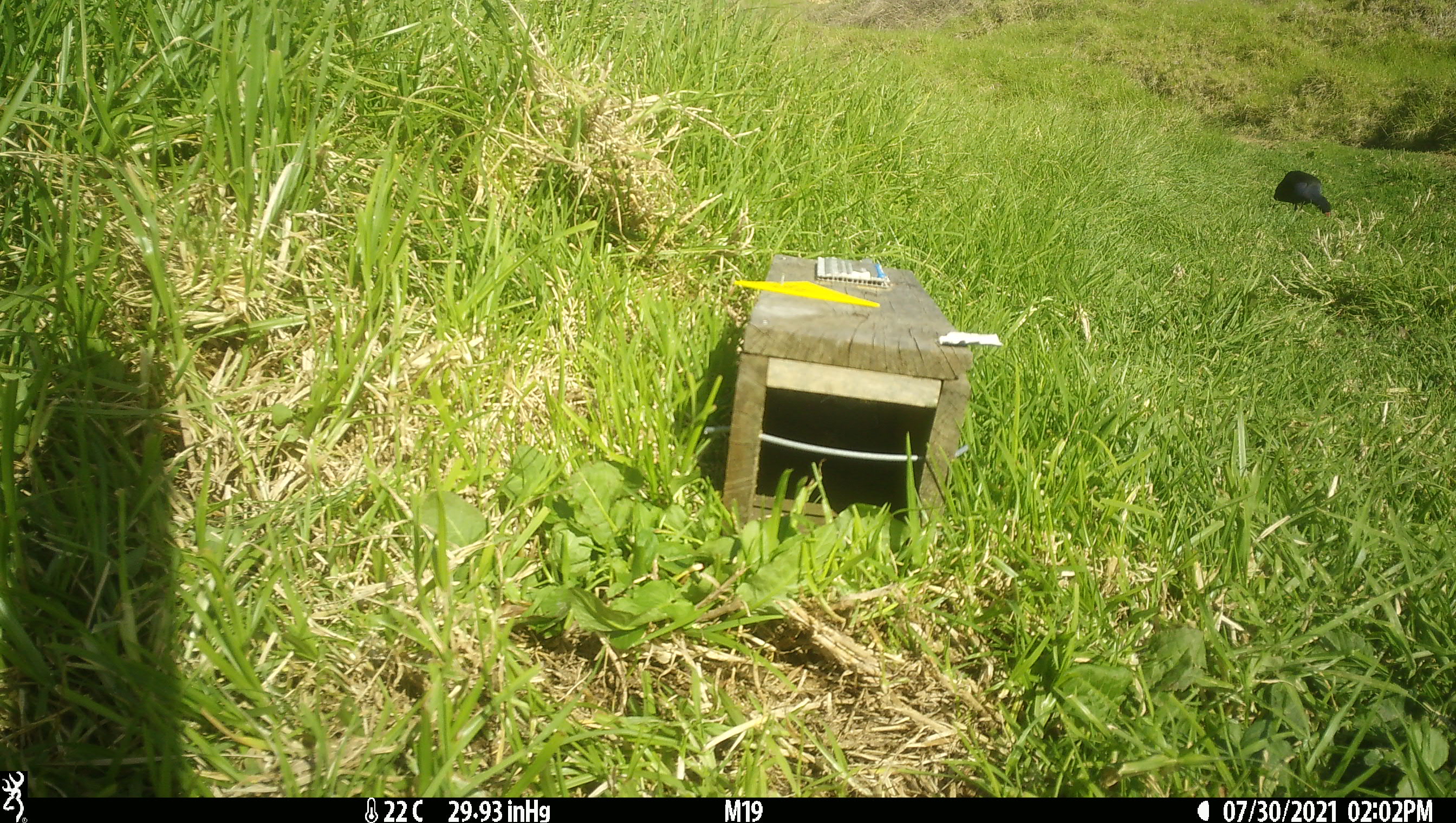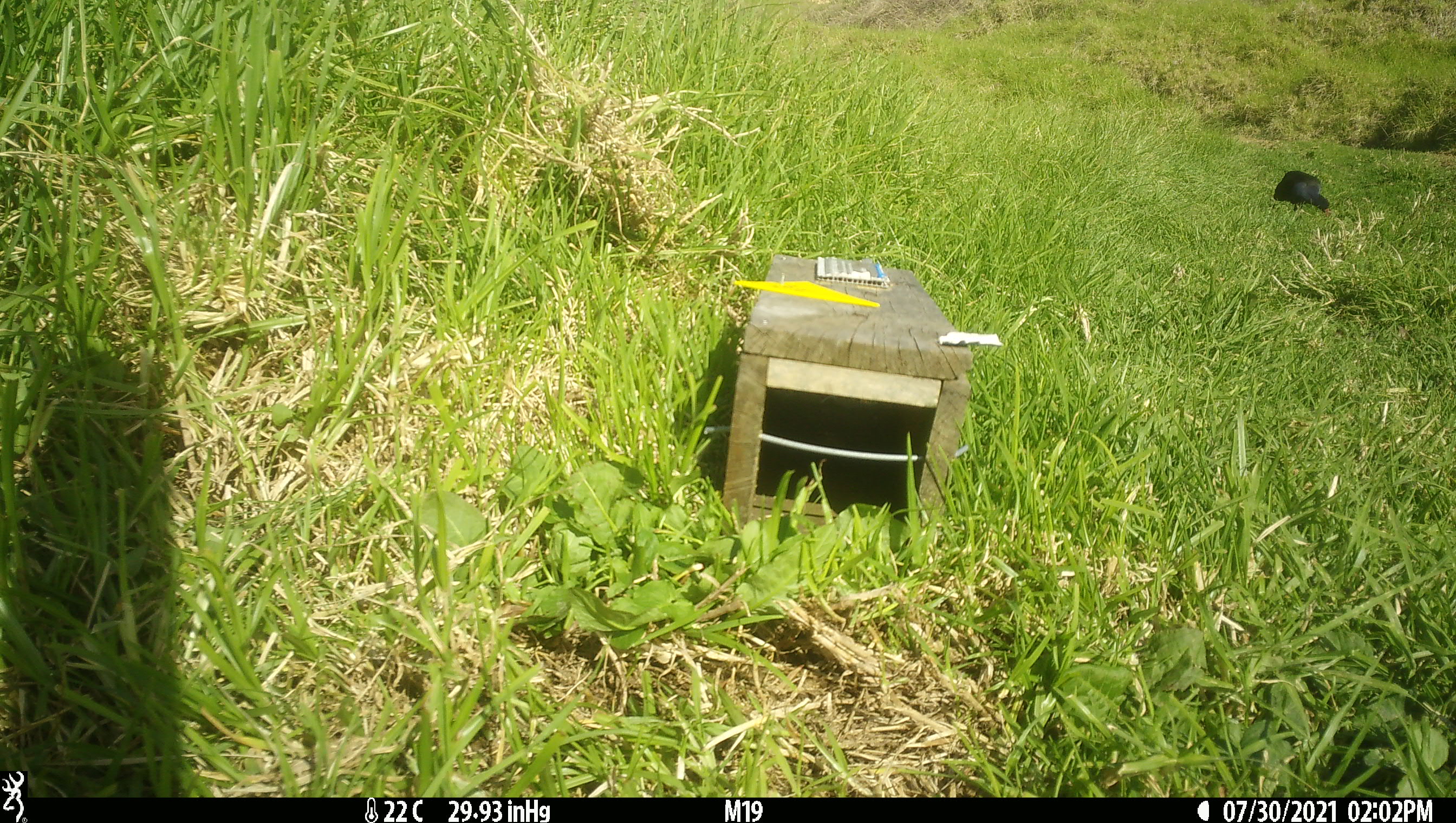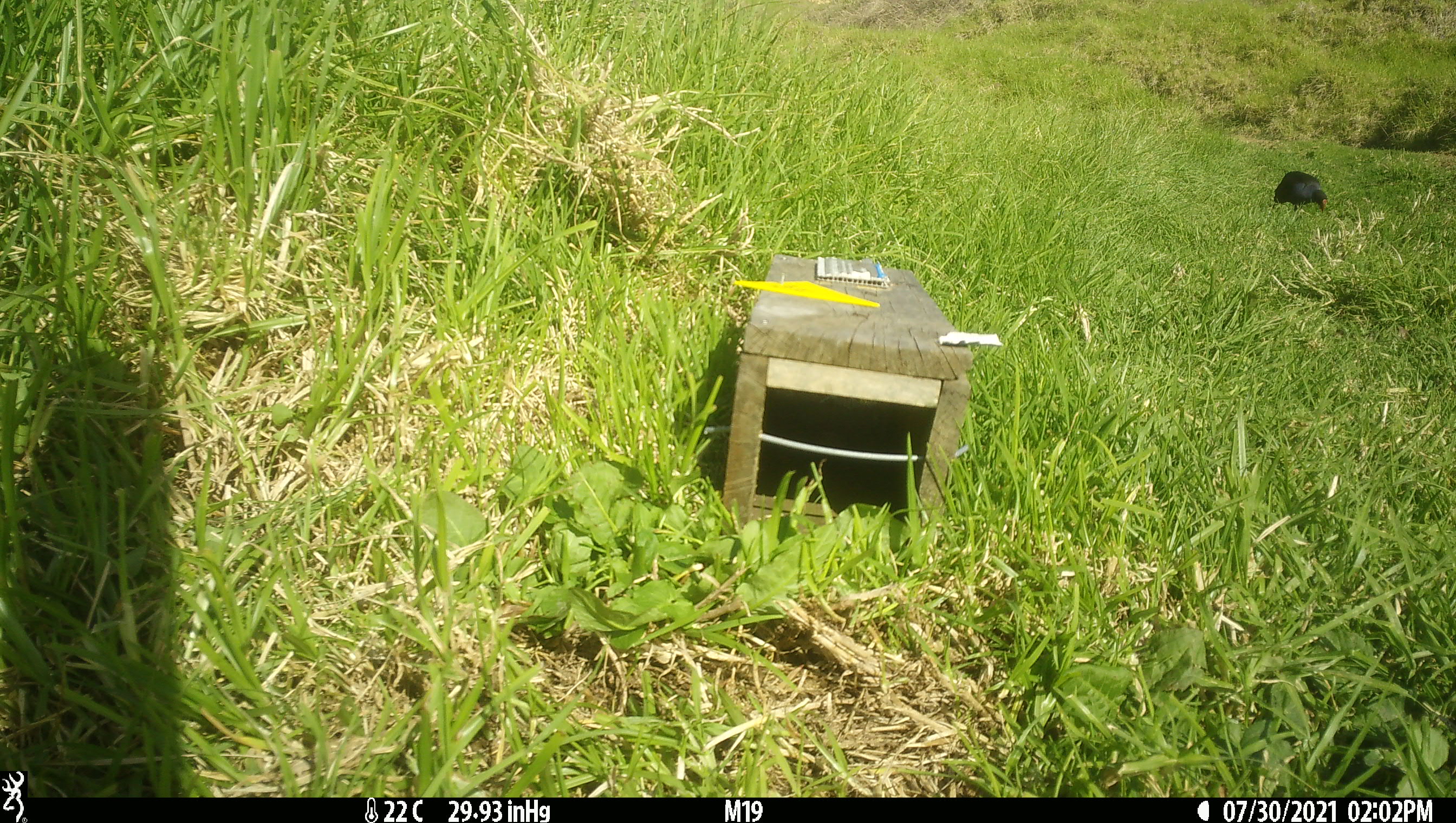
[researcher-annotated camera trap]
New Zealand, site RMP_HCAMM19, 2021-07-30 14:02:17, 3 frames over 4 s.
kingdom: Animalia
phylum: Chordata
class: Aves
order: Gruiformes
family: Rallidae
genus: Porphyrio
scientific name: Porphyrio melanotus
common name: australasian swamphen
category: pukeko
Pukeko (australasian swamphen) (Porphyrio melanotus).